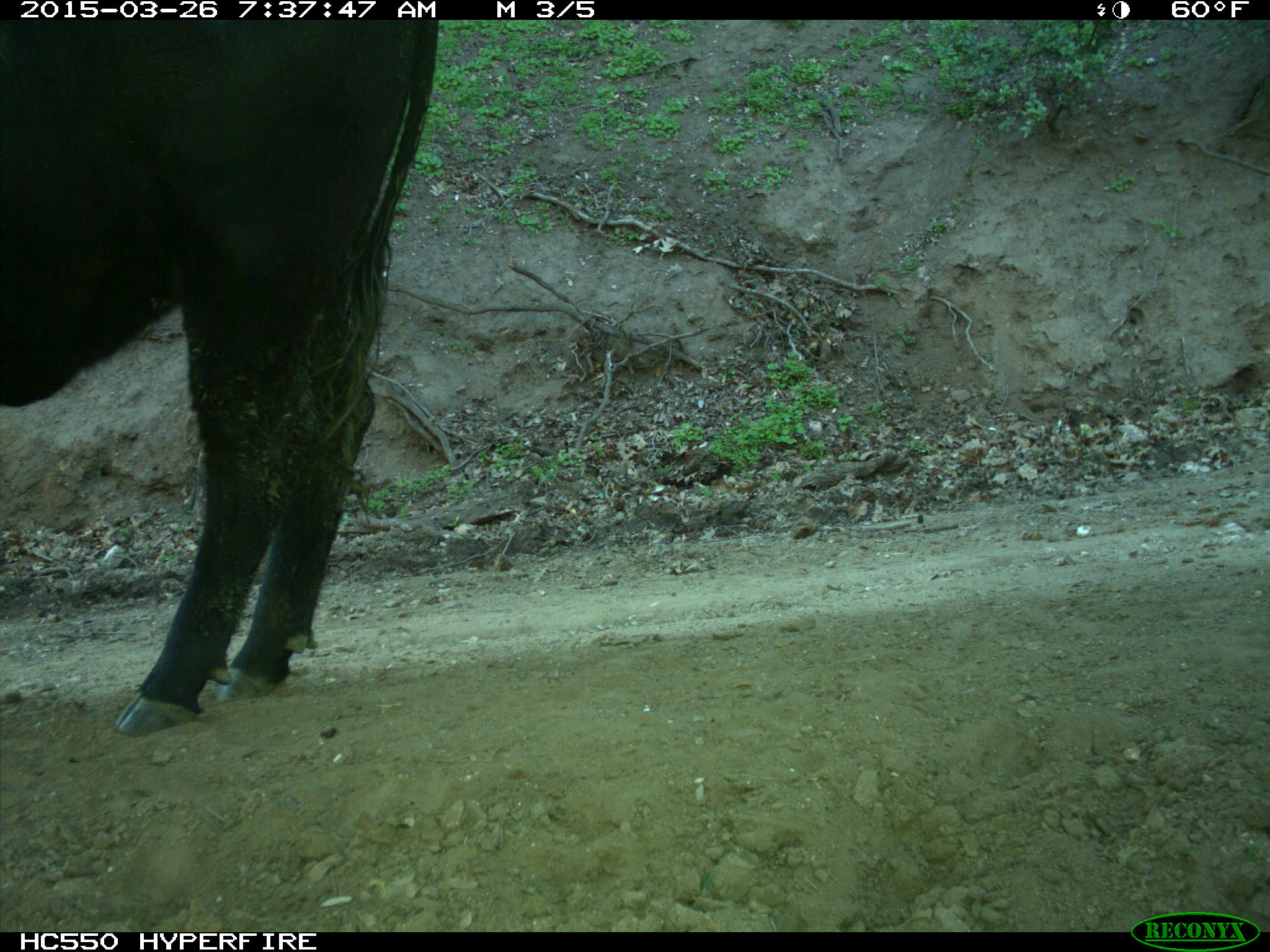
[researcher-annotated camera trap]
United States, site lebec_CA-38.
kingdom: Animalia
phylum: Chordata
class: Mammalia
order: Artiodactyla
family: Bovidae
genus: Bos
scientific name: Bos taurus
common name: domestic cow